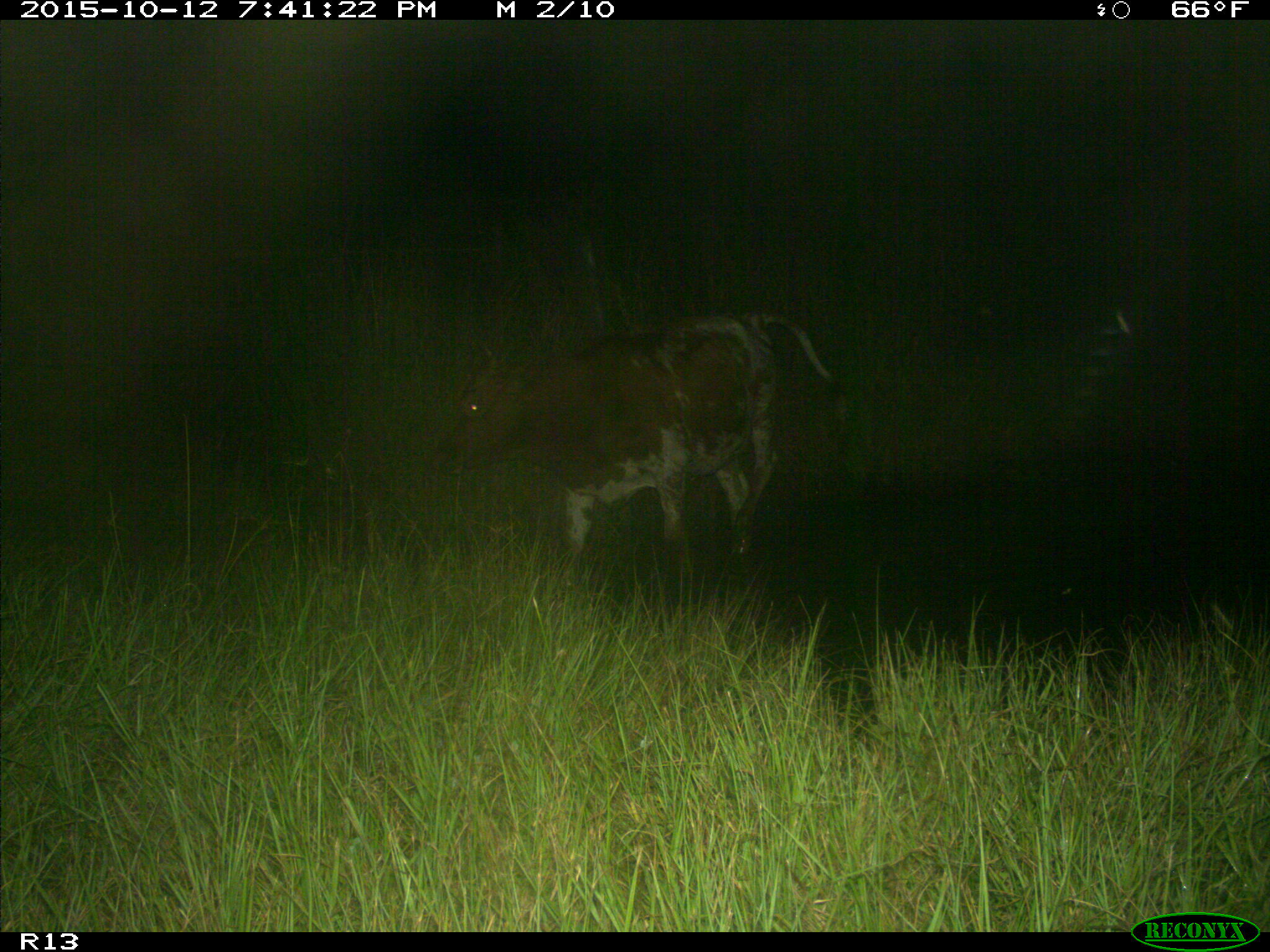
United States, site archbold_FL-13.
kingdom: Animalia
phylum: Chordata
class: Mammalia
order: Artiodactyla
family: Bovidae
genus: Bos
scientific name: Bos taurus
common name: domestic cow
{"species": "Bos taurus (domestic cow)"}